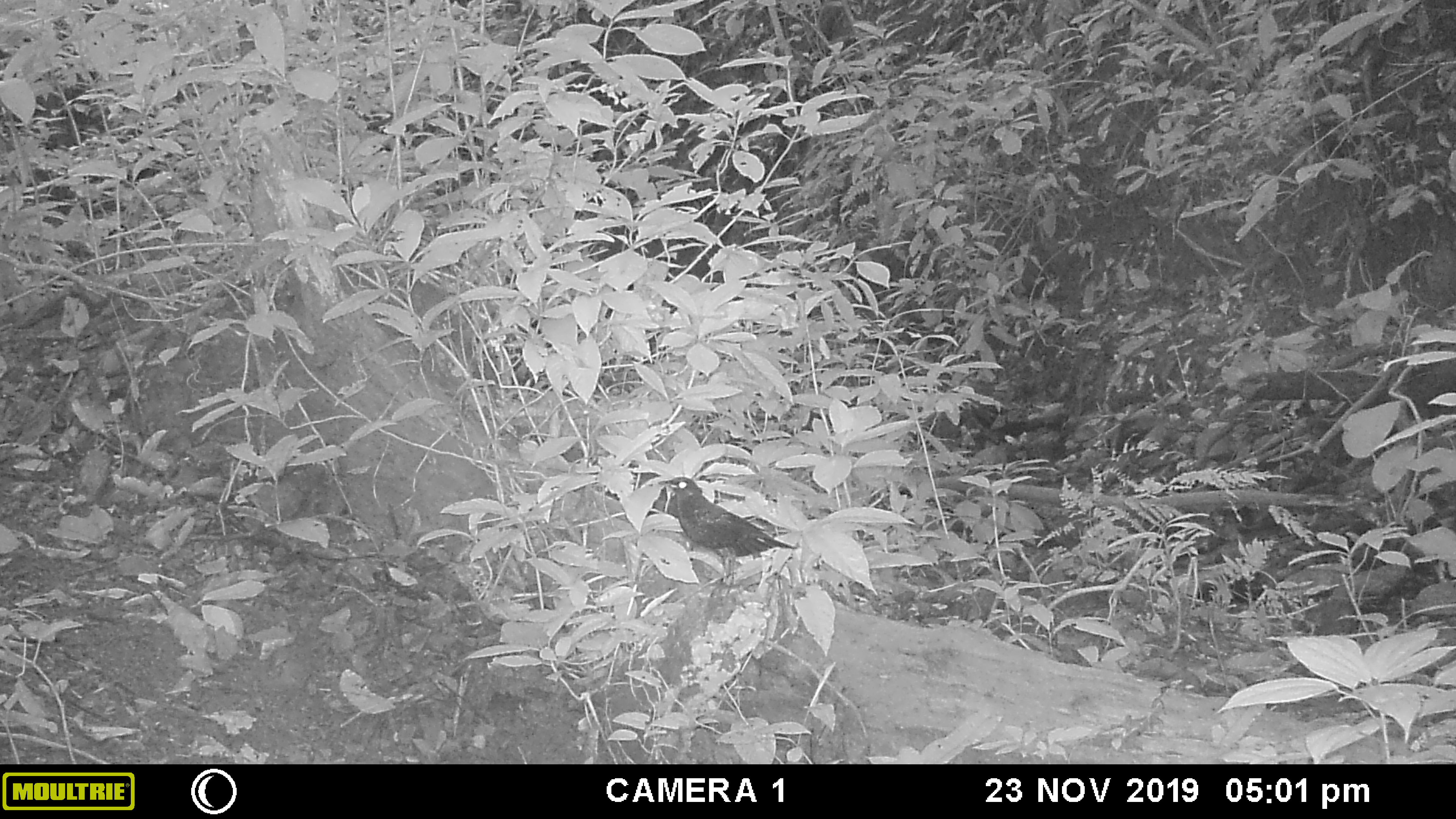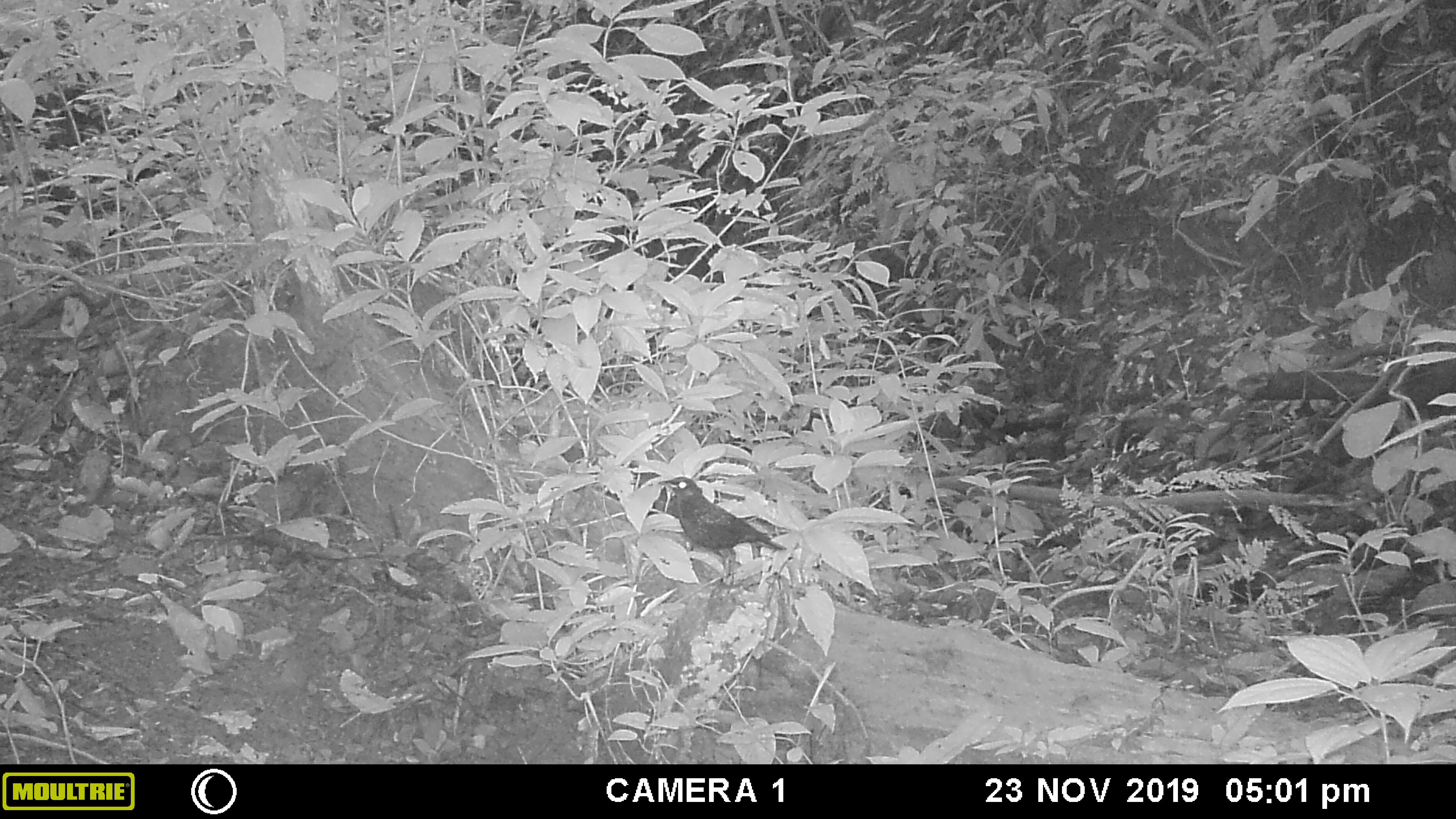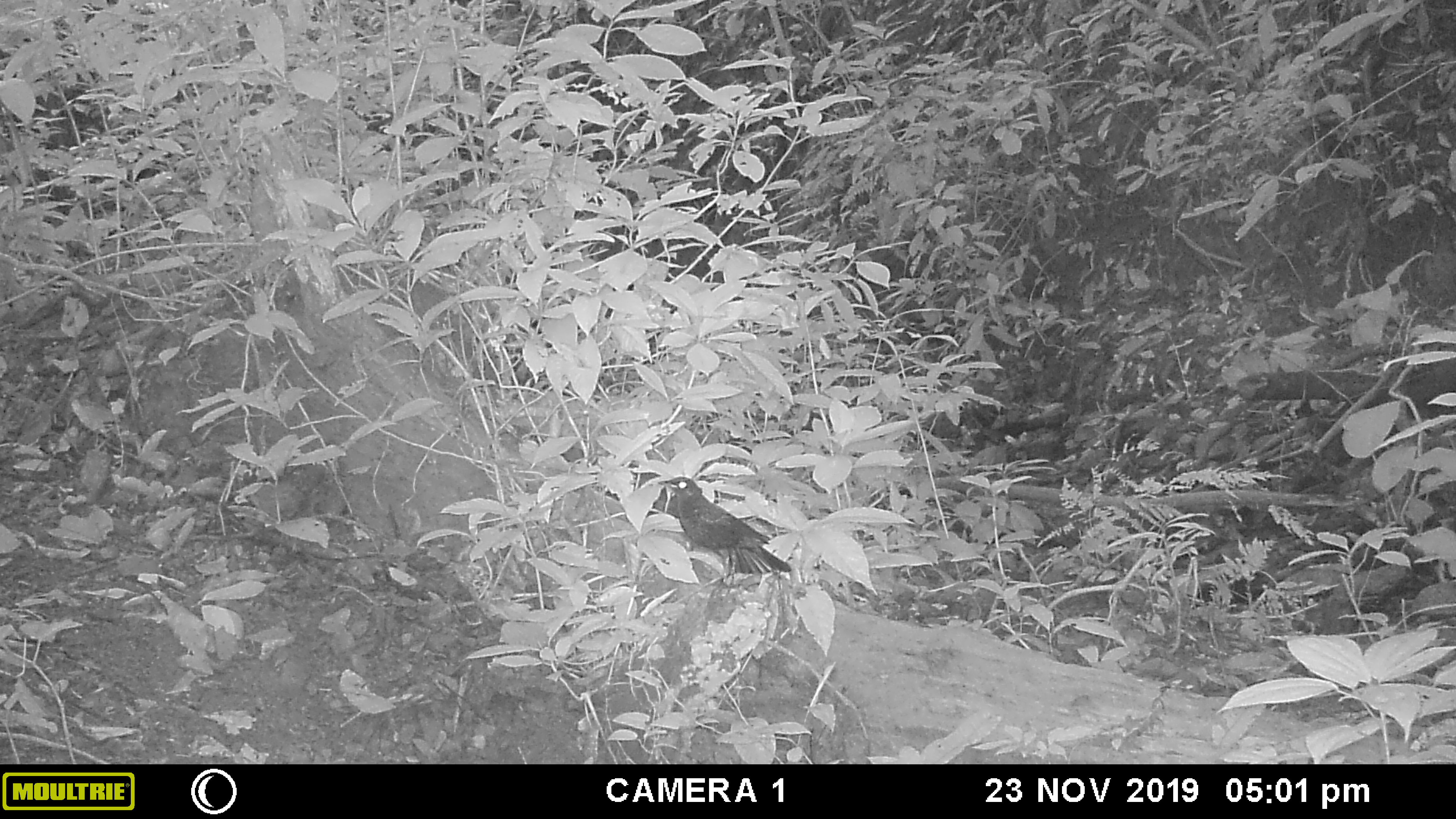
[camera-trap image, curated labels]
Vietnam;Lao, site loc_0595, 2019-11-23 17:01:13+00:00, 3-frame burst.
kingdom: Animalia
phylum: Chordata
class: Aves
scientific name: Aves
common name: bird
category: unidentified bird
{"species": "unidentified bird (bird) (Aves)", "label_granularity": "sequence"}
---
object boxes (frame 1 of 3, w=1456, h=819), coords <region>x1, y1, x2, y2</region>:
unidentified bird: <region>657, 476, 797, 587</region>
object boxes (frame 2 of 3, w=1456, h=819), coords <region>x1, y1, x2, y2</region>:
unidentified bird: <region>657, 476, 787, 586</region>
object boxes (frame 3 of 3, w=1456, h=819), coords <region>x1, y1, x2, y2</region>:
unidentified bird: <region>657, 476, 791, 597</region>